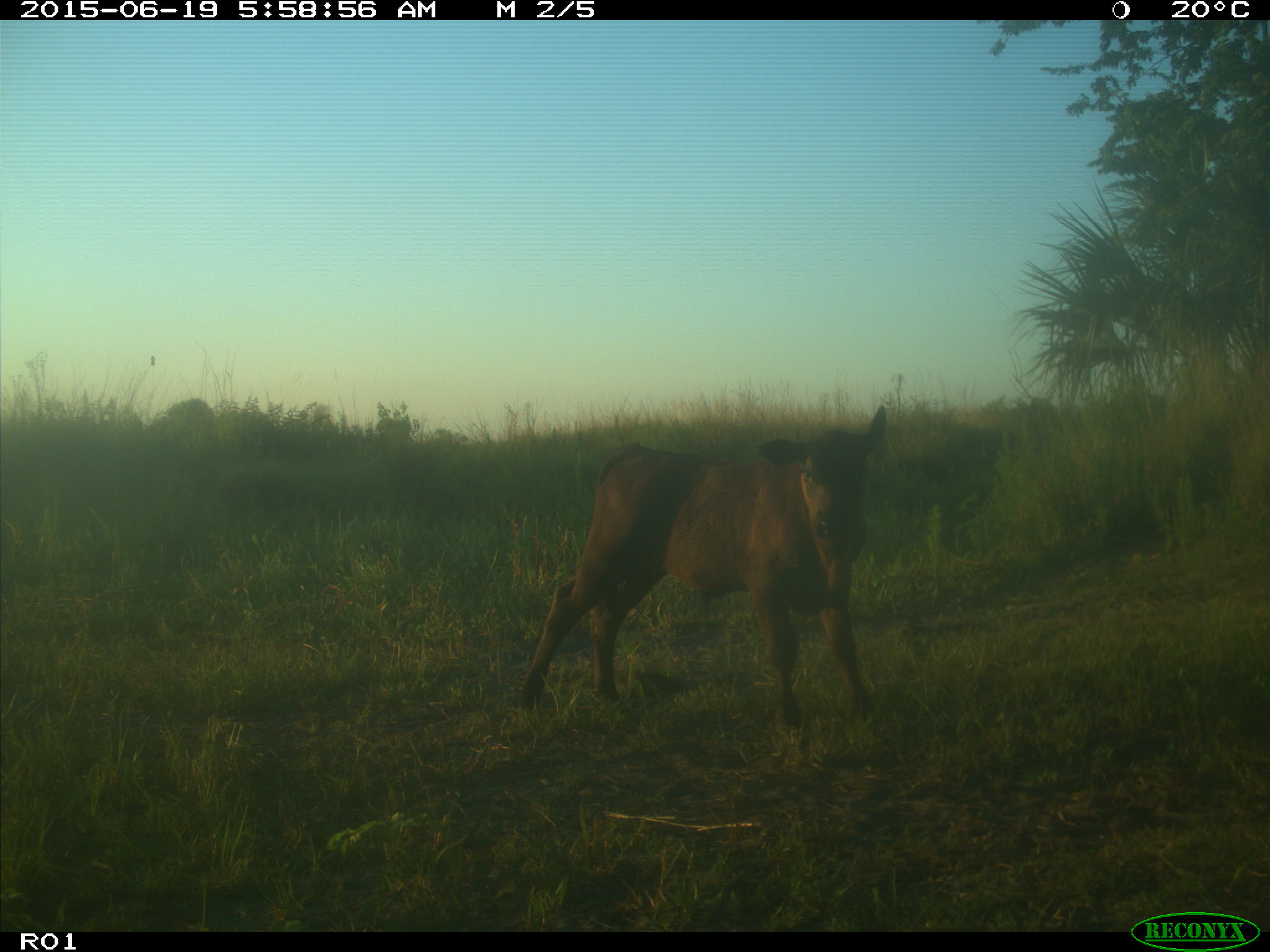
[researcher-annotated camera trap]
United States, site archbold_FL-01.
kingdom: Animalia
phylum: Chordata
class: Mammalia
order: Artiodactyla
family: Bovidae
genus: Bos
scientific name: Bos taurus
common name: domestic cow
Bos taurus (domestic cow).